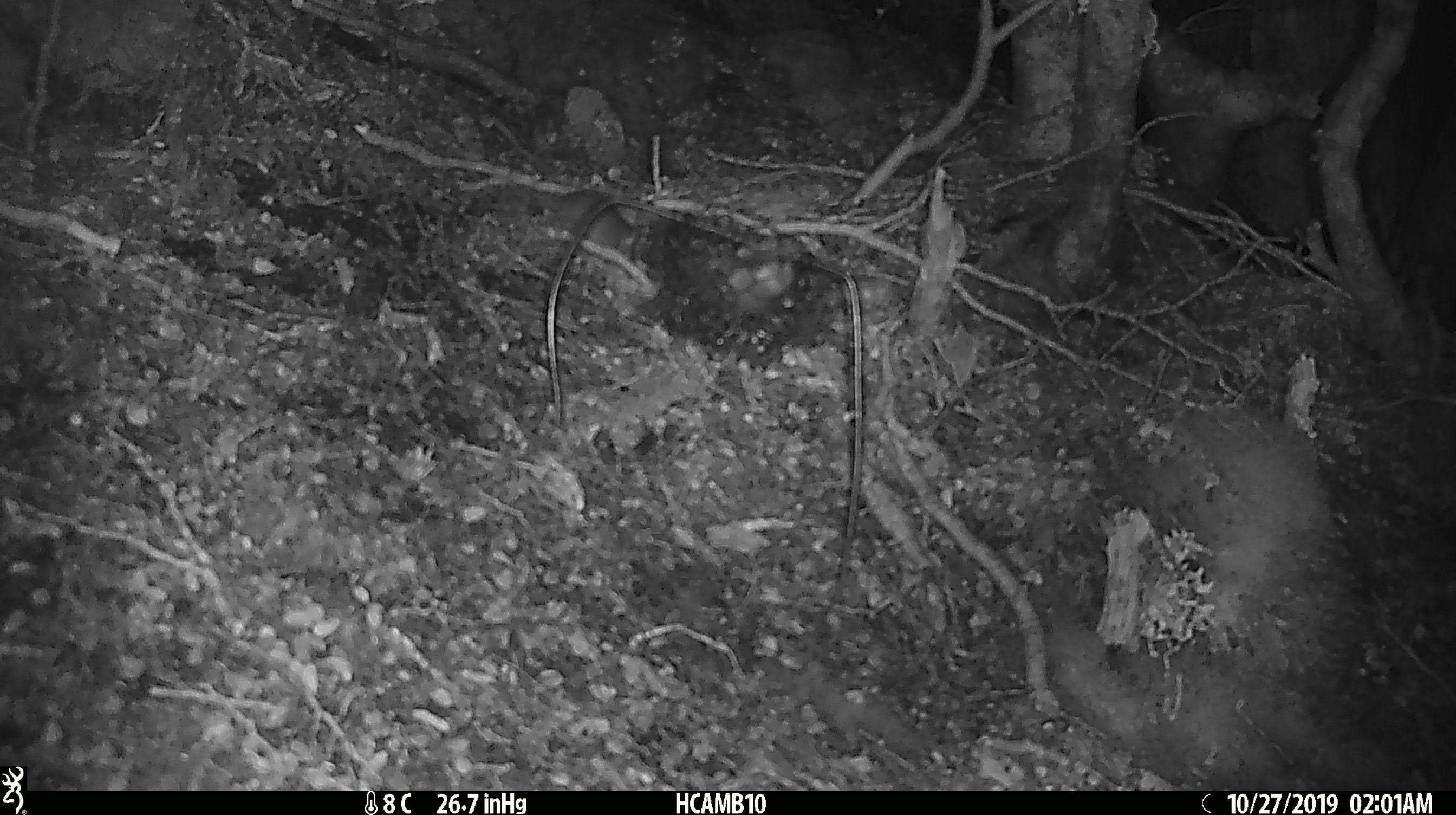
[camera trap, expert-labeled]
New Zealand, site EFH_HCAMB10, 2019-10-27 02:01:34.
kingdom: Animalia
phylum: Chordata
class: Mammalia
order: Rodentia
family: Muridae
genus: Mus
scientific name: Mus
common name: mouse